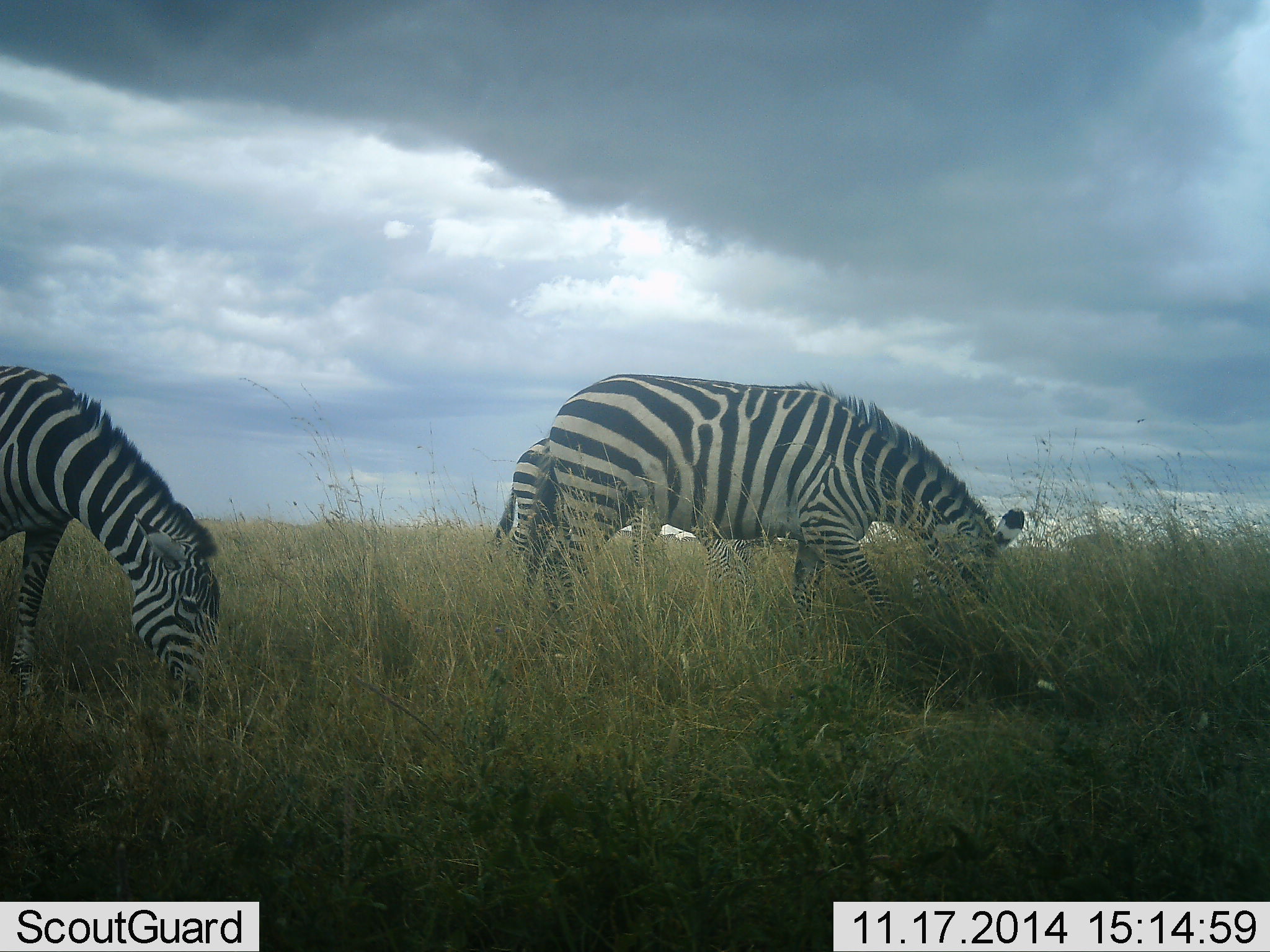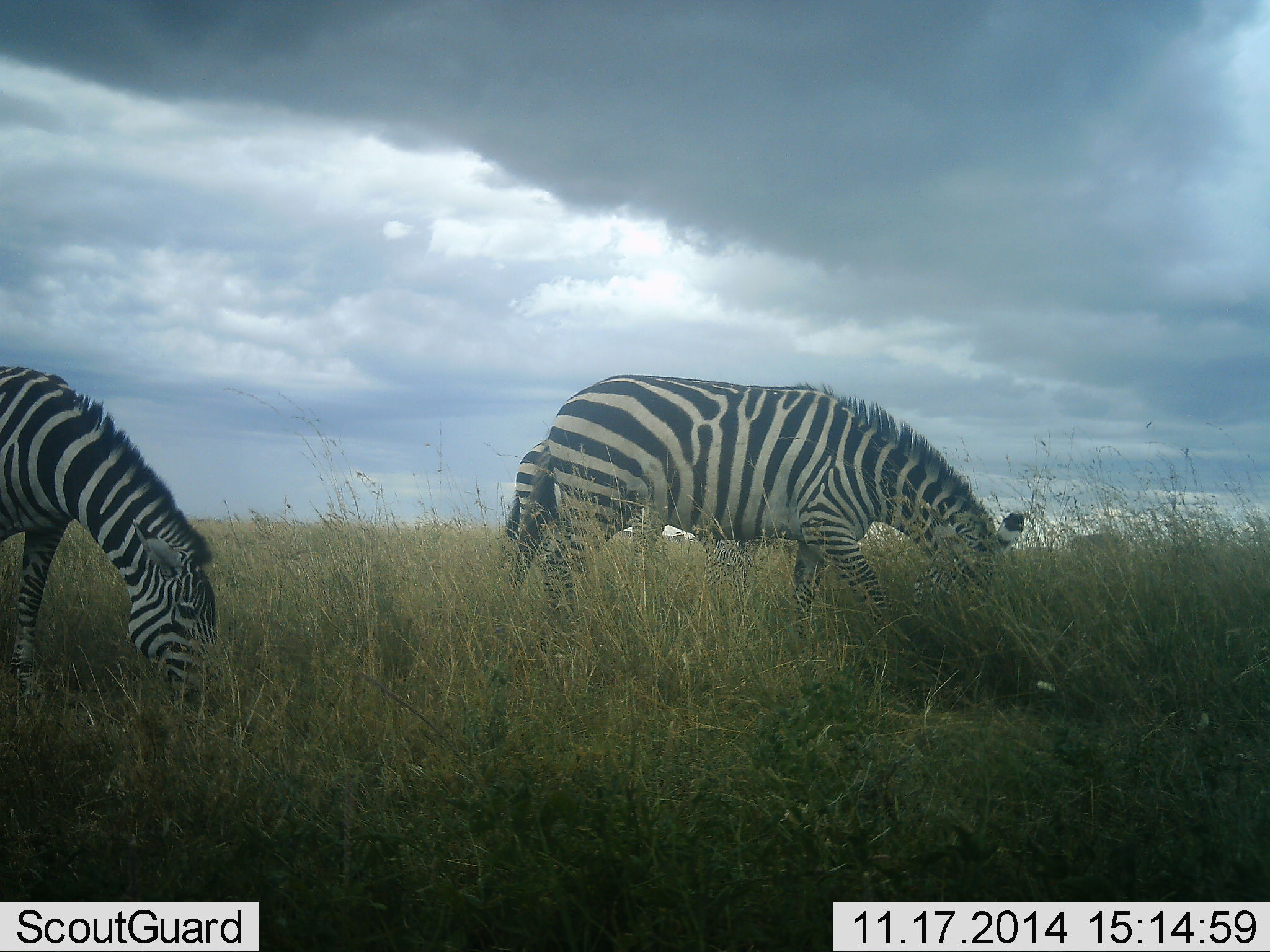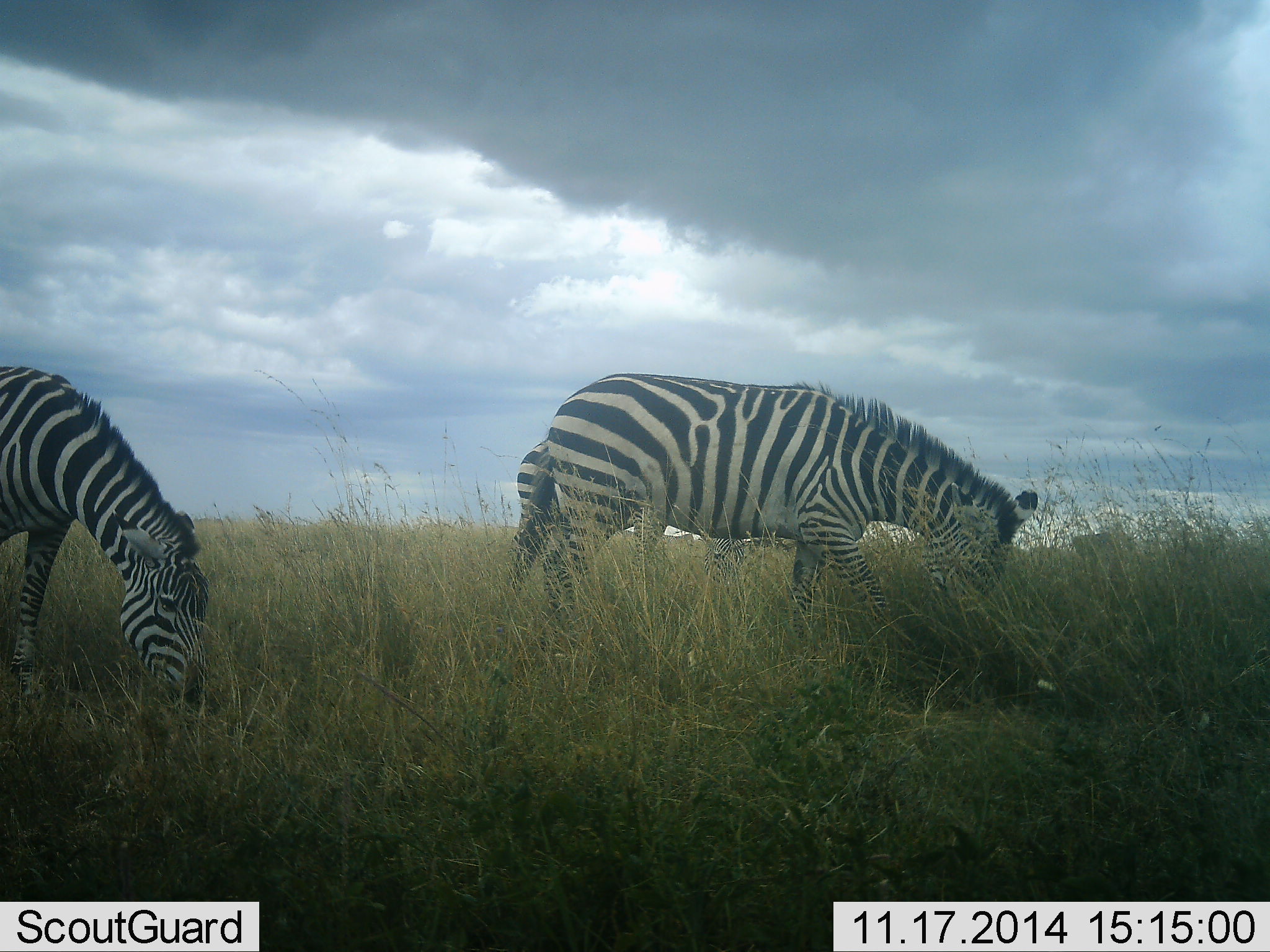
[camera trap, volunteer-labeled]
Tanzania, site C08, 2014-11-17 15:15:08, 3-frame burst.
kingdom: Animalia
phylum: Chordata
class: Mammalia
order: Perissodactyla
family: Equidae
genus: Equus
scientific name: Equus quagga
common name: plains zebra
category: zebra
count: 3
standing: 20%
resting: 0%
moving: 0%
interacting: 0%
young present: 0%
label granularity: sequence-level